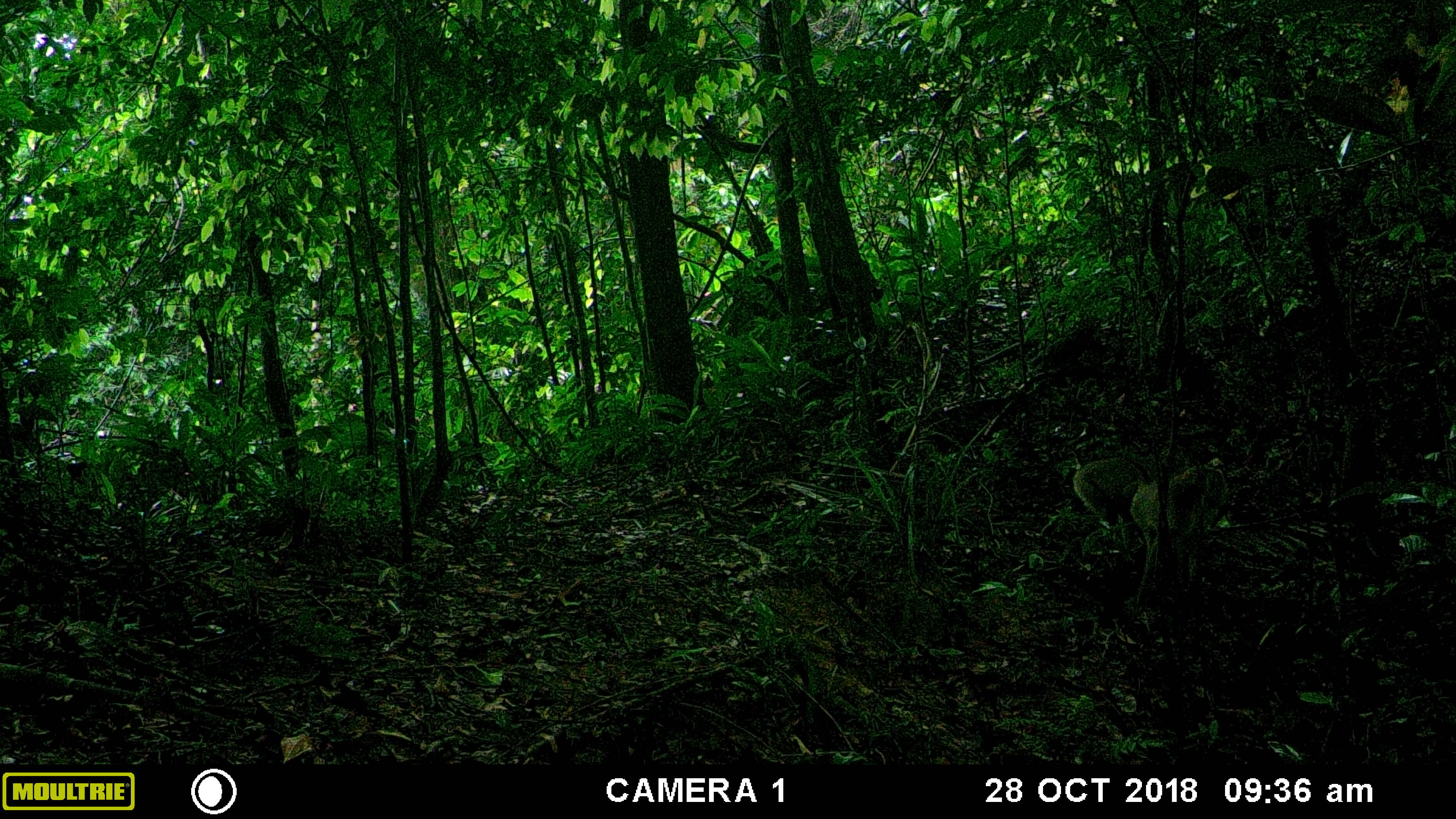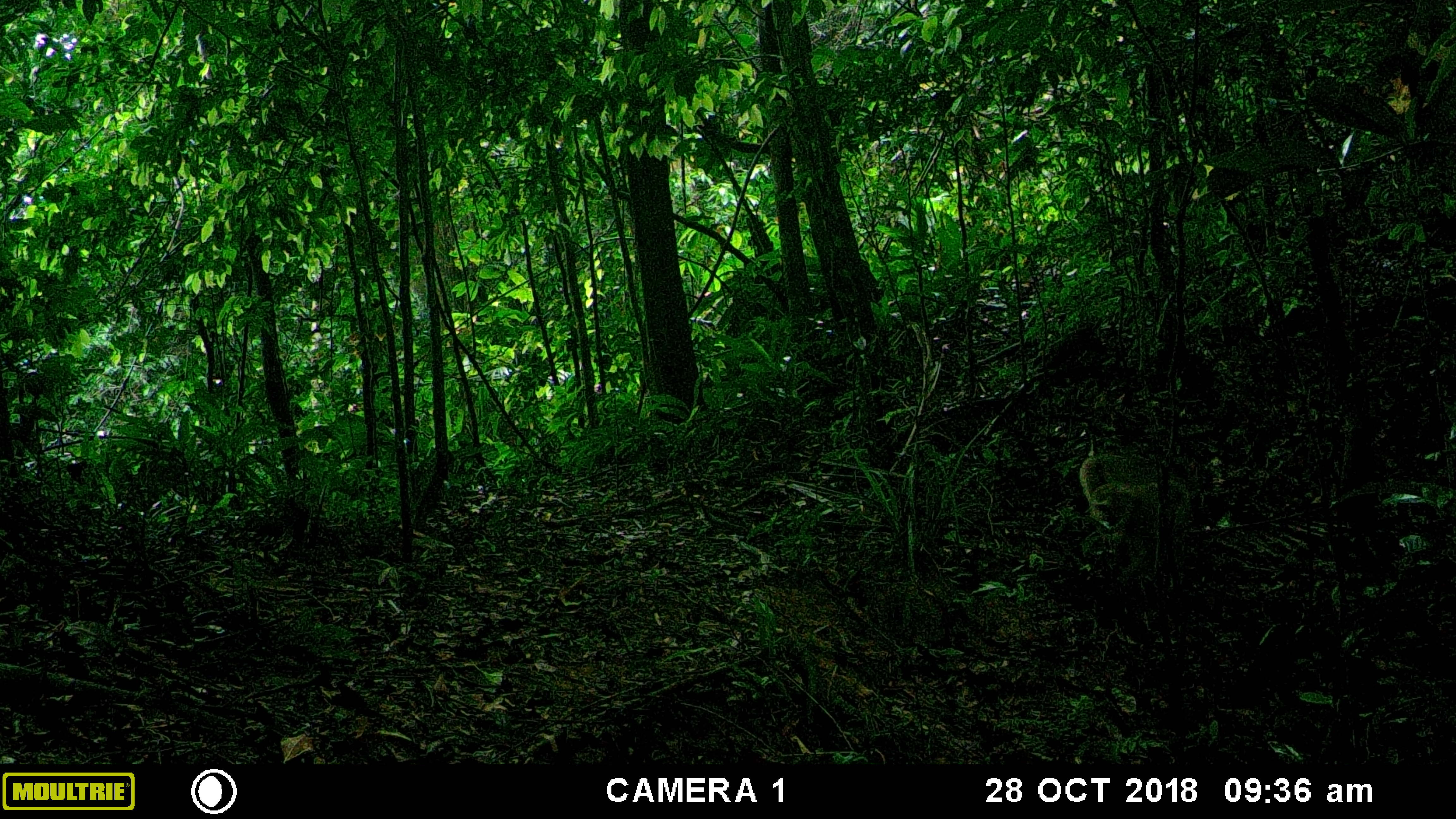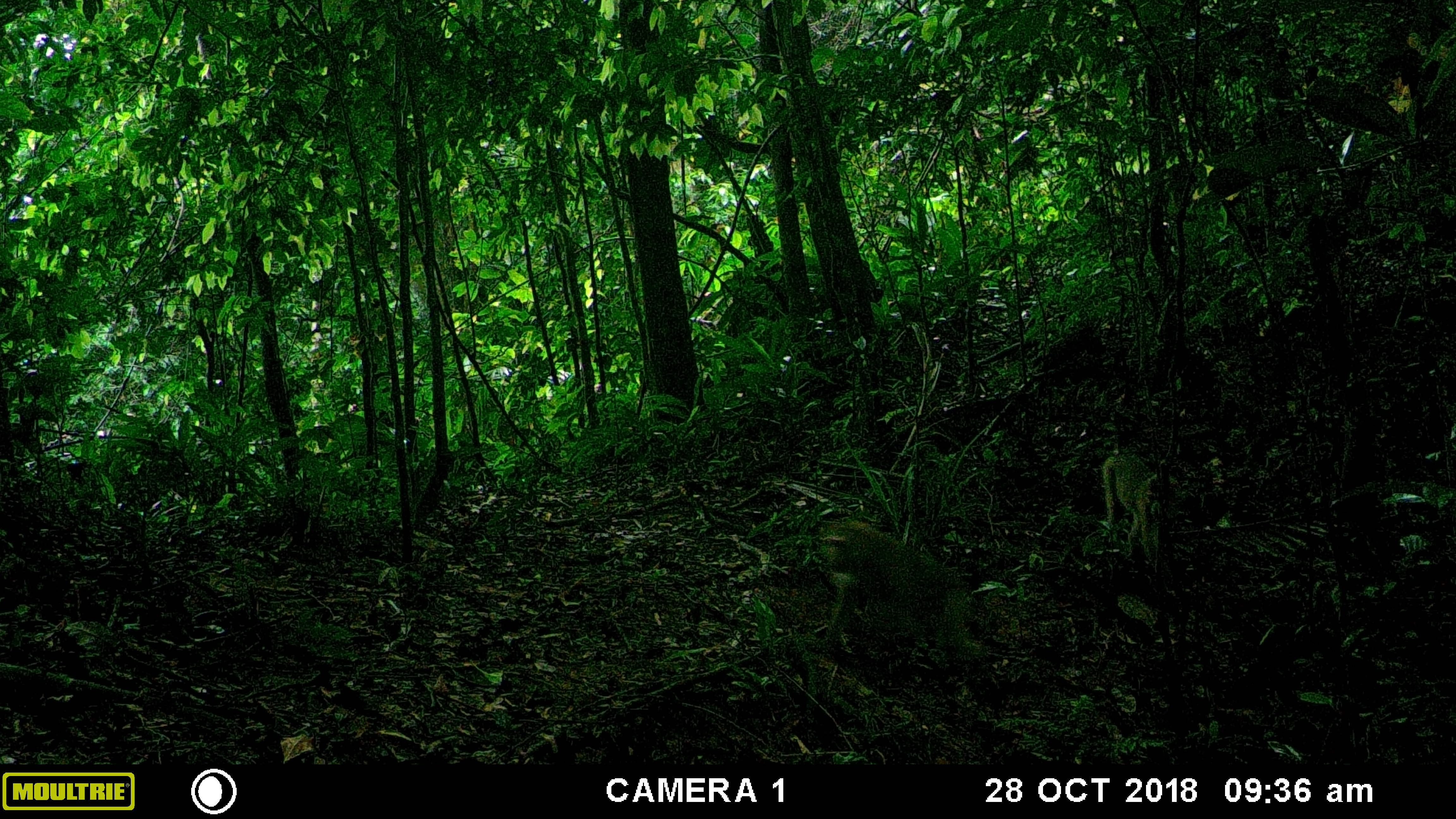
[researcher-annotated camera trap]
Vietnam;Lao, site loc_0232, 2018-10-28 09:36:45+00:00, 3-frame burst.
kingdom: Animalia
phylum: Chordata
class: Mammalia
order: Primates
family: Cercopithecidae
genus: Macaca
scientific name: Macaca nemestrina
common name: pig-tailed macaque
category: pig tailed macaque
Pig tailed macaque (pig-tailed macaque) (Macaca nemestrina). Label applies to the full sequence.